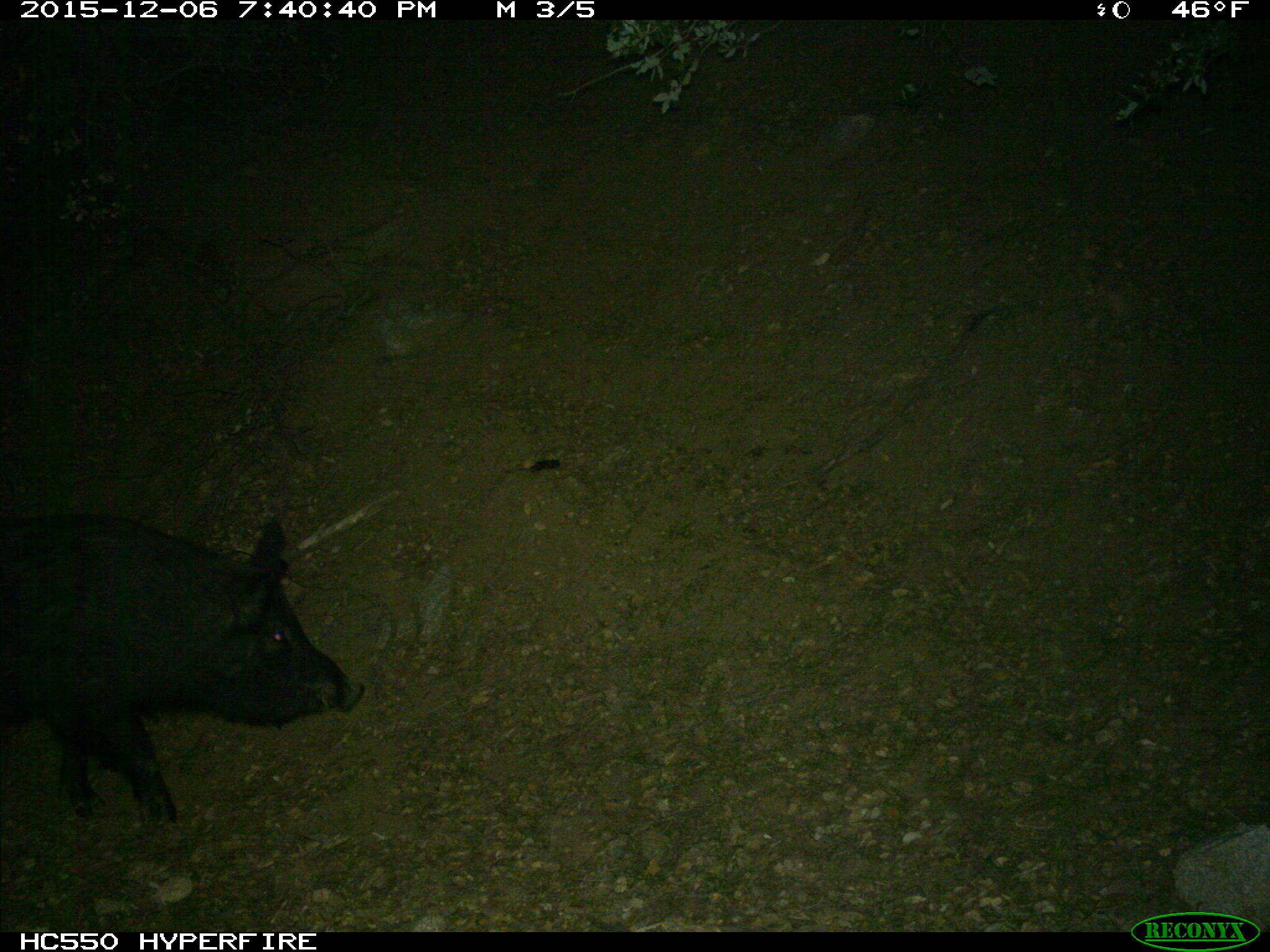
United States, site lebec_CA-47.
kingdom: Animalia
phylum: Chordata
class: Mammalia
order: Artiodactyla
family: Suidae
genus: Sus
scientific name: Sus scrofa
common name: wild boar